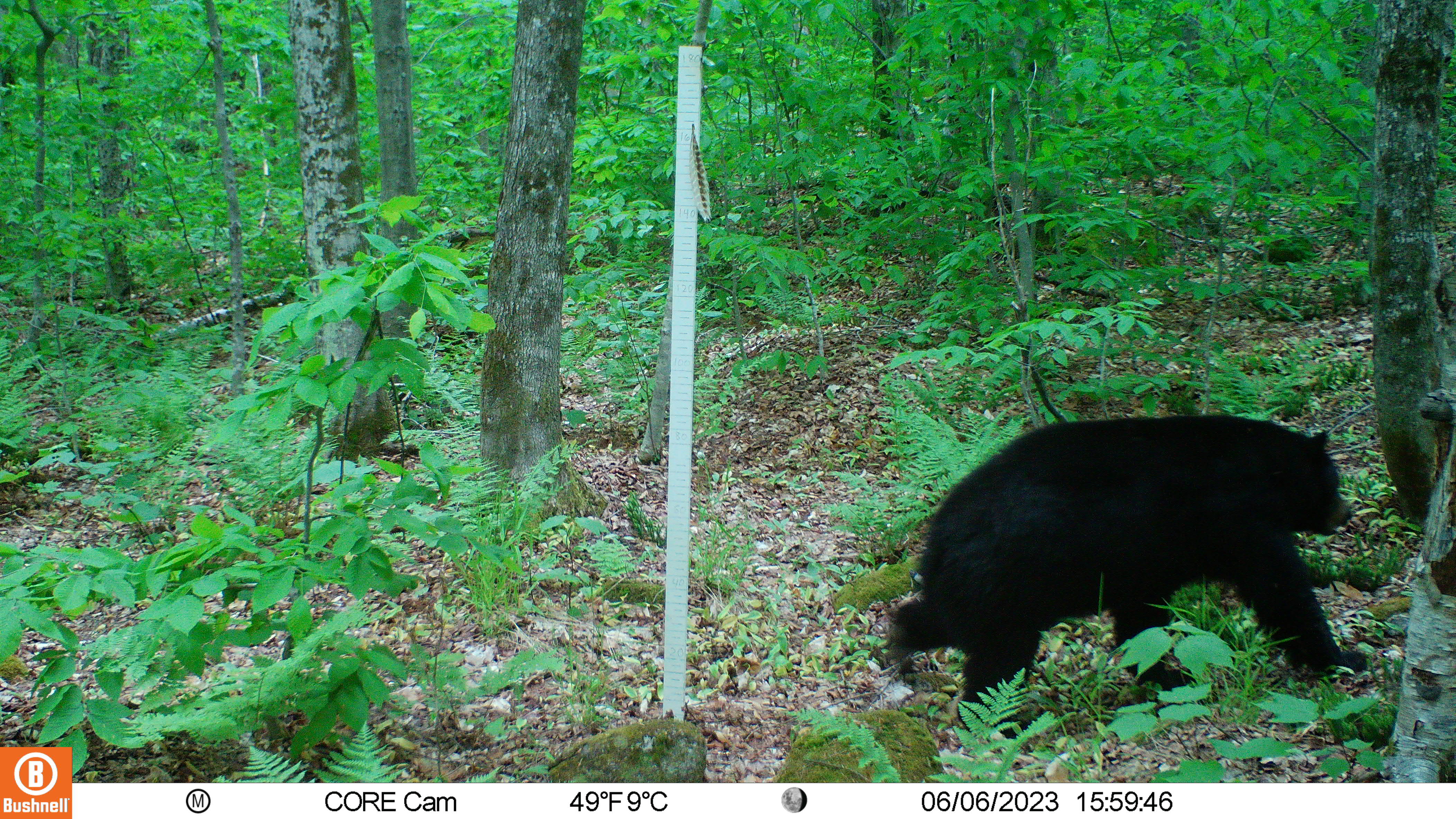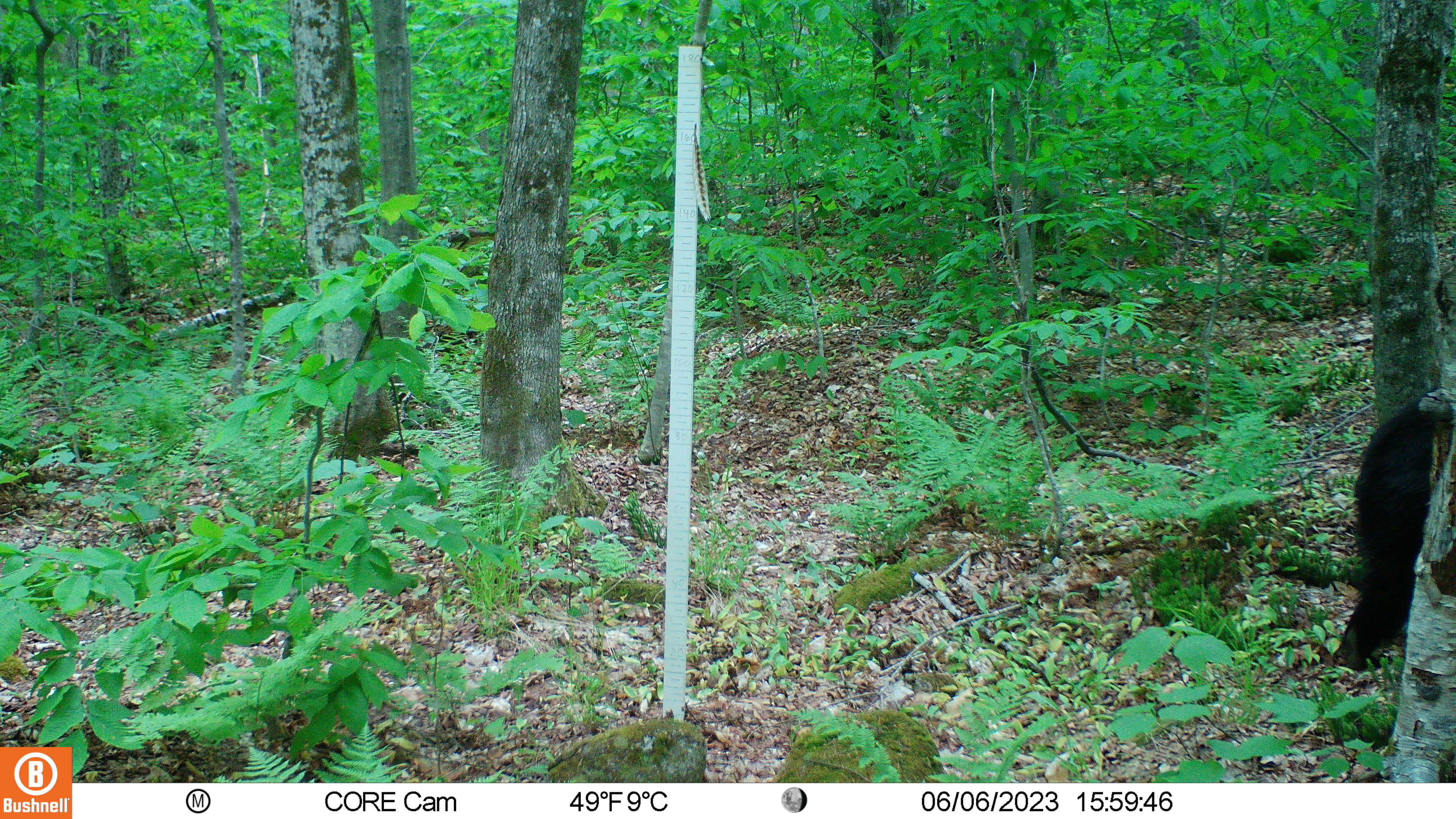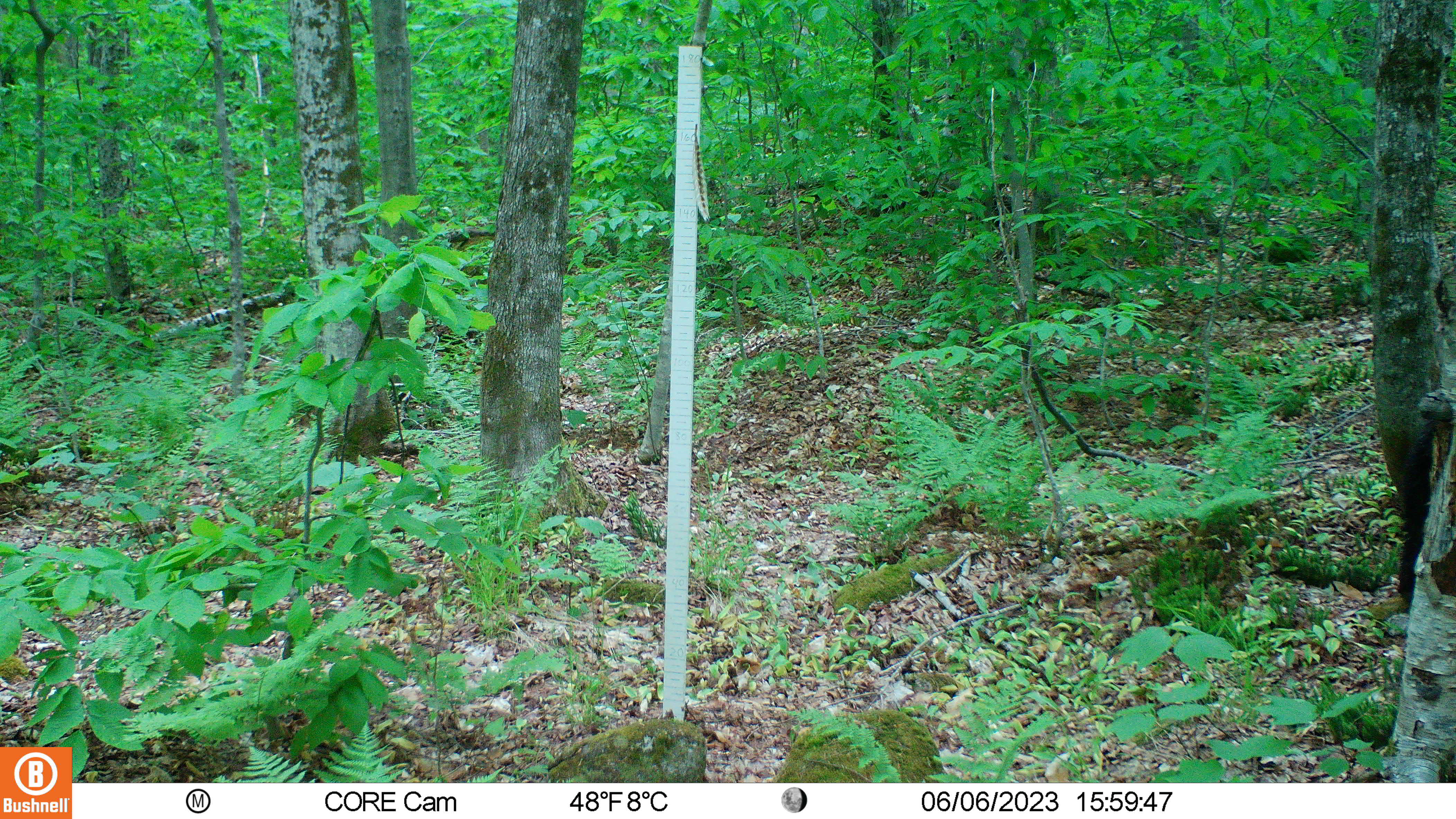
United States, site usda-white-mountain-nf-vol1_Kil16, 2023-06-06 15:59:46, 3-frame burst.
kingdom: Animalia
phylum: Chordata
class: Mammalia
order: Carnivora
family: Ursidae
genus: Ursus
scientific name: Ursus americanus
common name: black bear